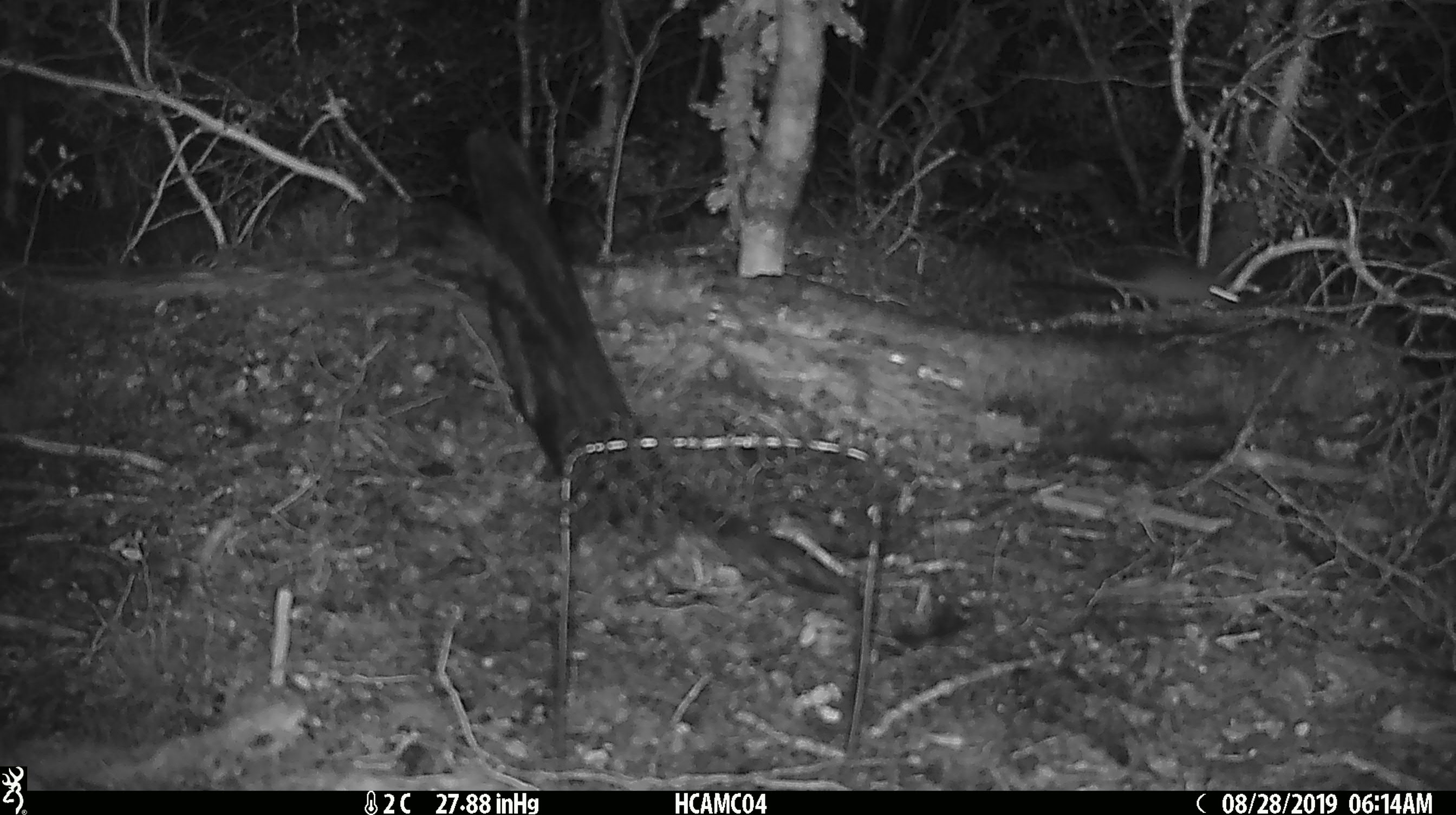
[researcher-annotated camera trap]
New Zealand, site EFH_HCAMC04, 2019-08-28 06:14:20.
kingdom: Animalia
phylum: Chordata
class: Mammalia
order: Rodentia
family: Muridae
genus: Mus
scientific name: Mus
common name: mouse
Mouse (Mus).